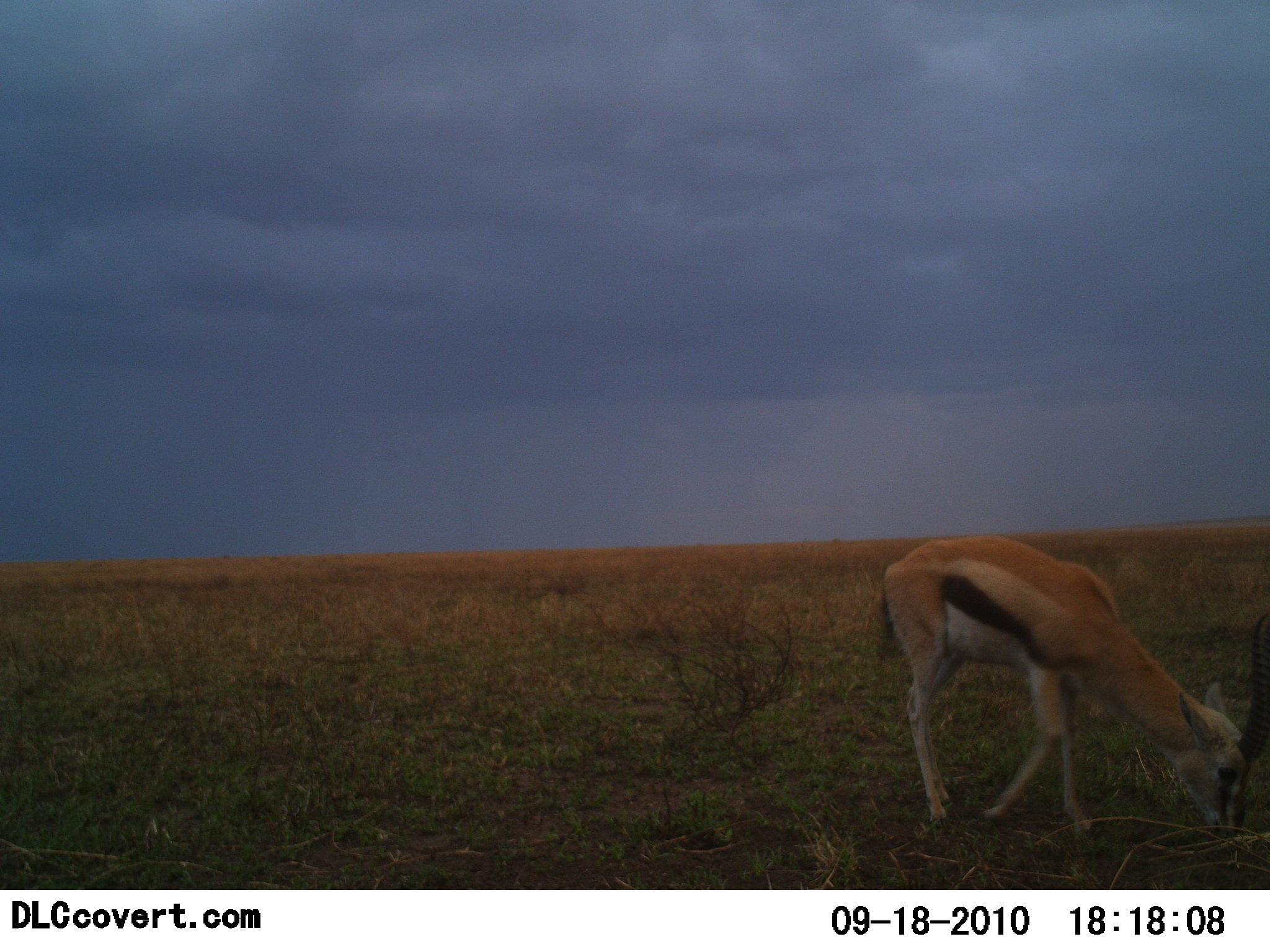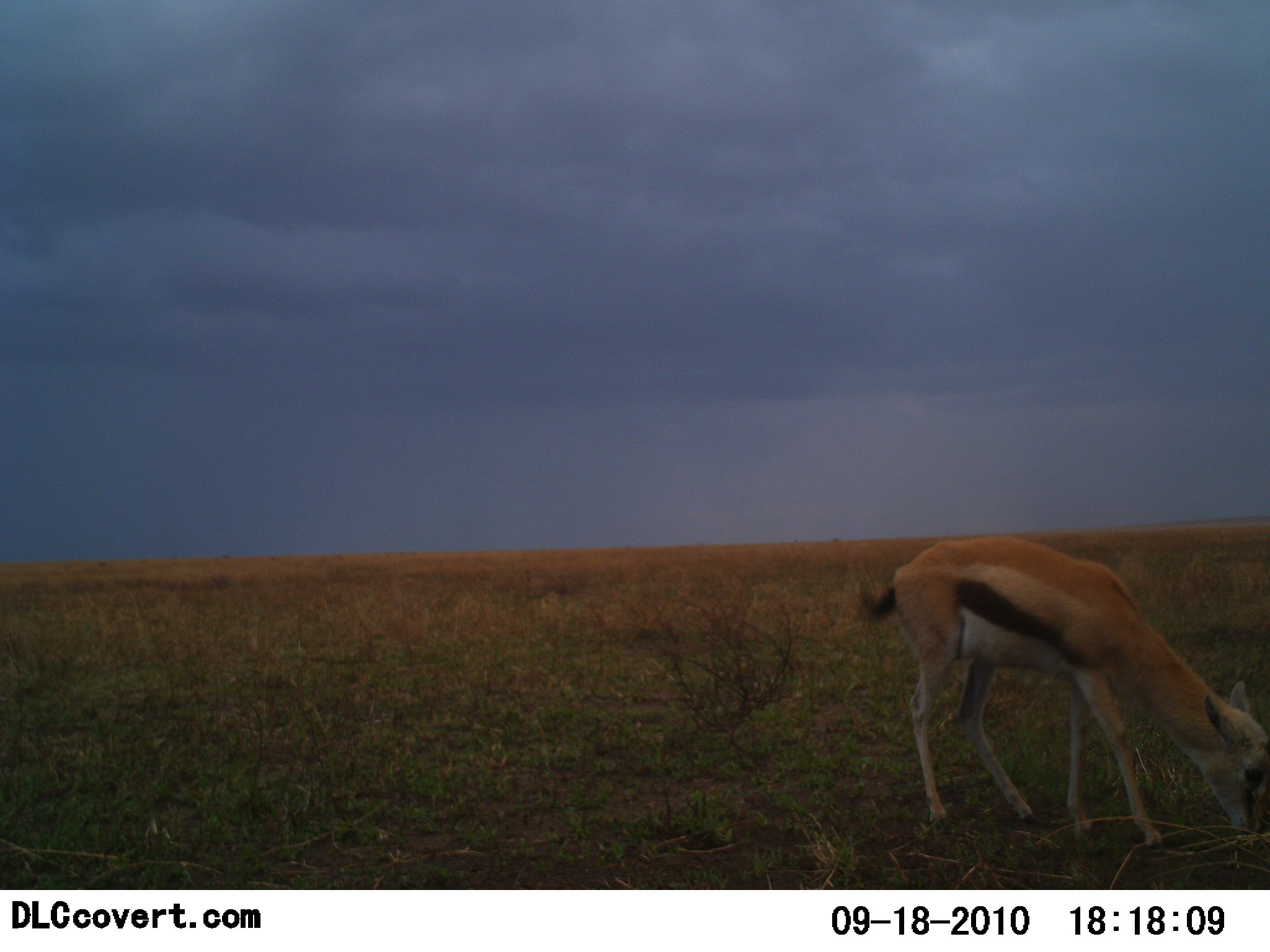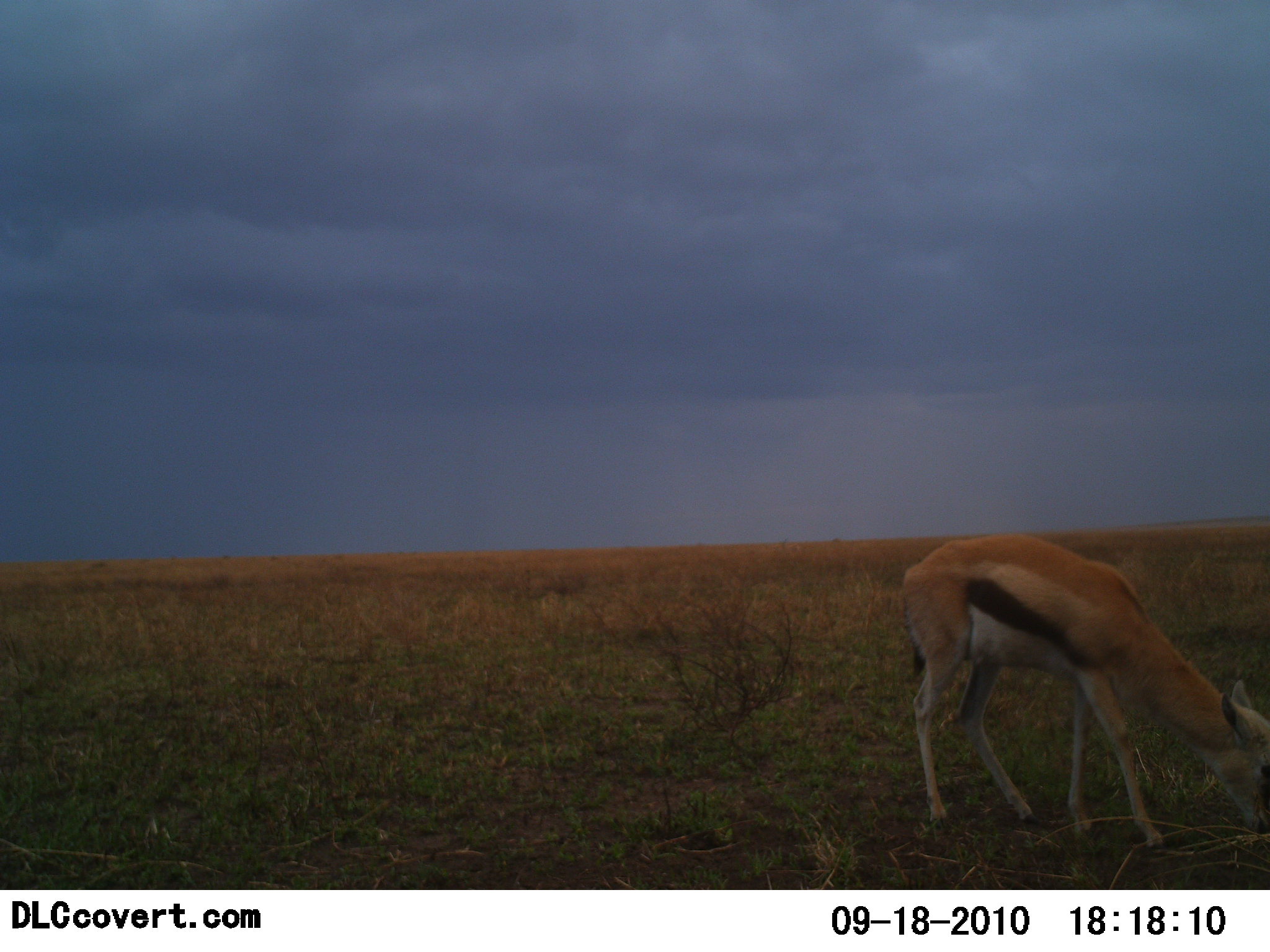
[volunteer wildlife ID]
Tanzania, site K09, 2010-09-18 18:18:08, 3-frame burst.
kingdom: Animalia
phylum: Chordata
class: Mammalia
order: Artiodactyla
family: Bovidae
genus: Eudorcas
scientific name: Eudorcas thomsonii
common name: thomson's gazelle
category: gazellethomsons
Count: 1.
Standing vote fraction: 0%.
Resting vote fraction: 0%.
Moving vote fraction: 0%.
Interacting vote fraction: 0%.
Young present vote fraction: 20%.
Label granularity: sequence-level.